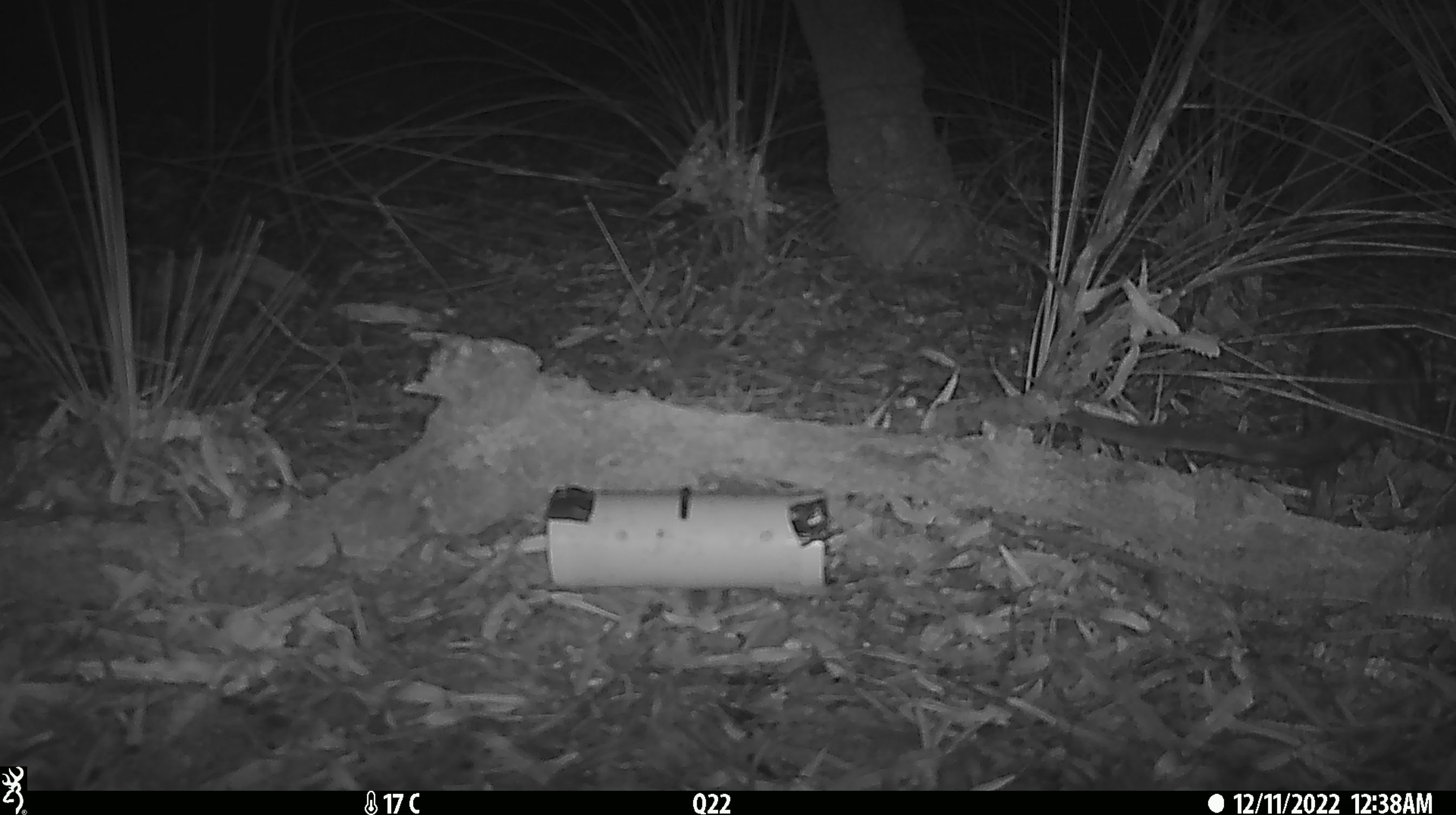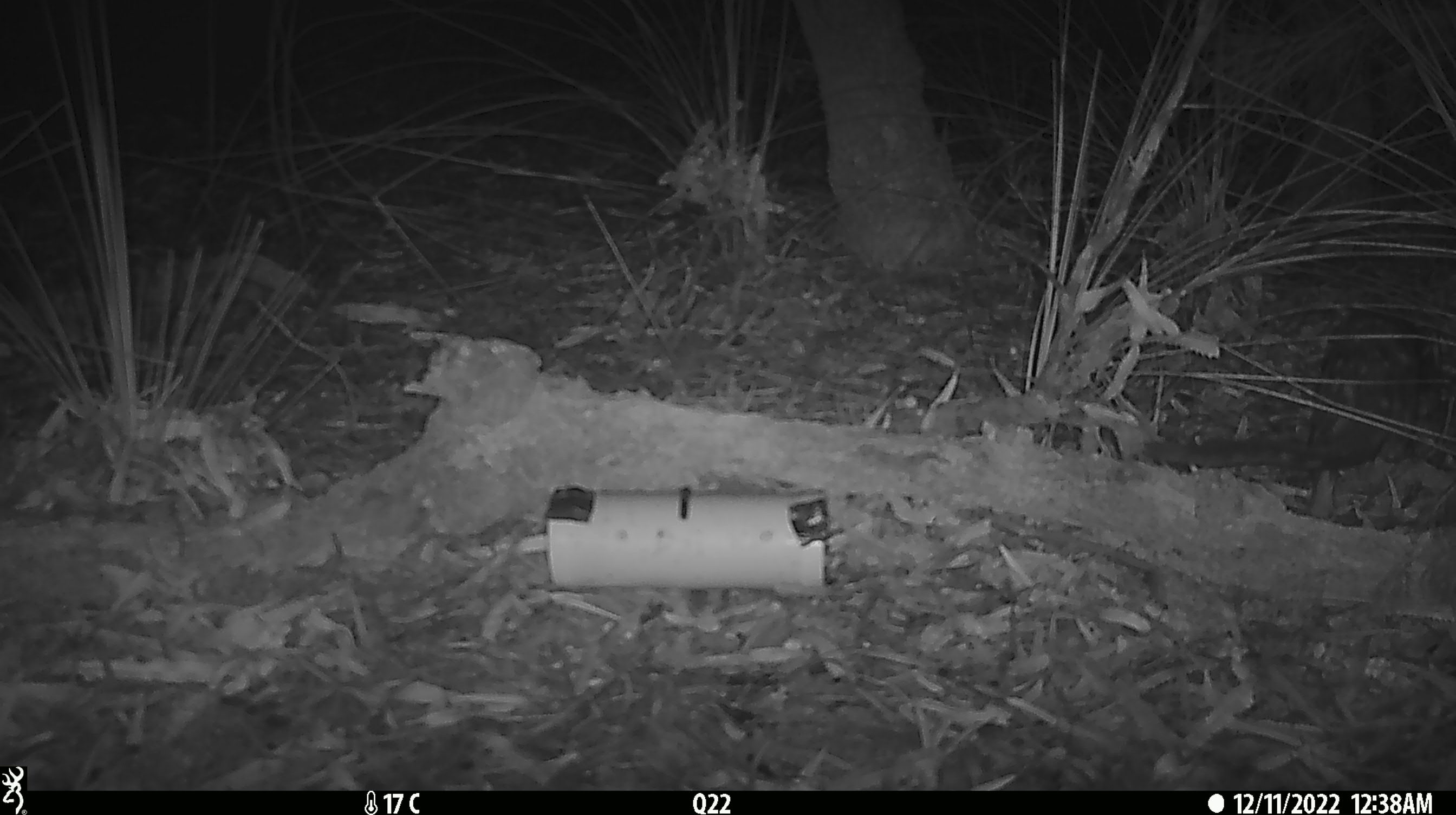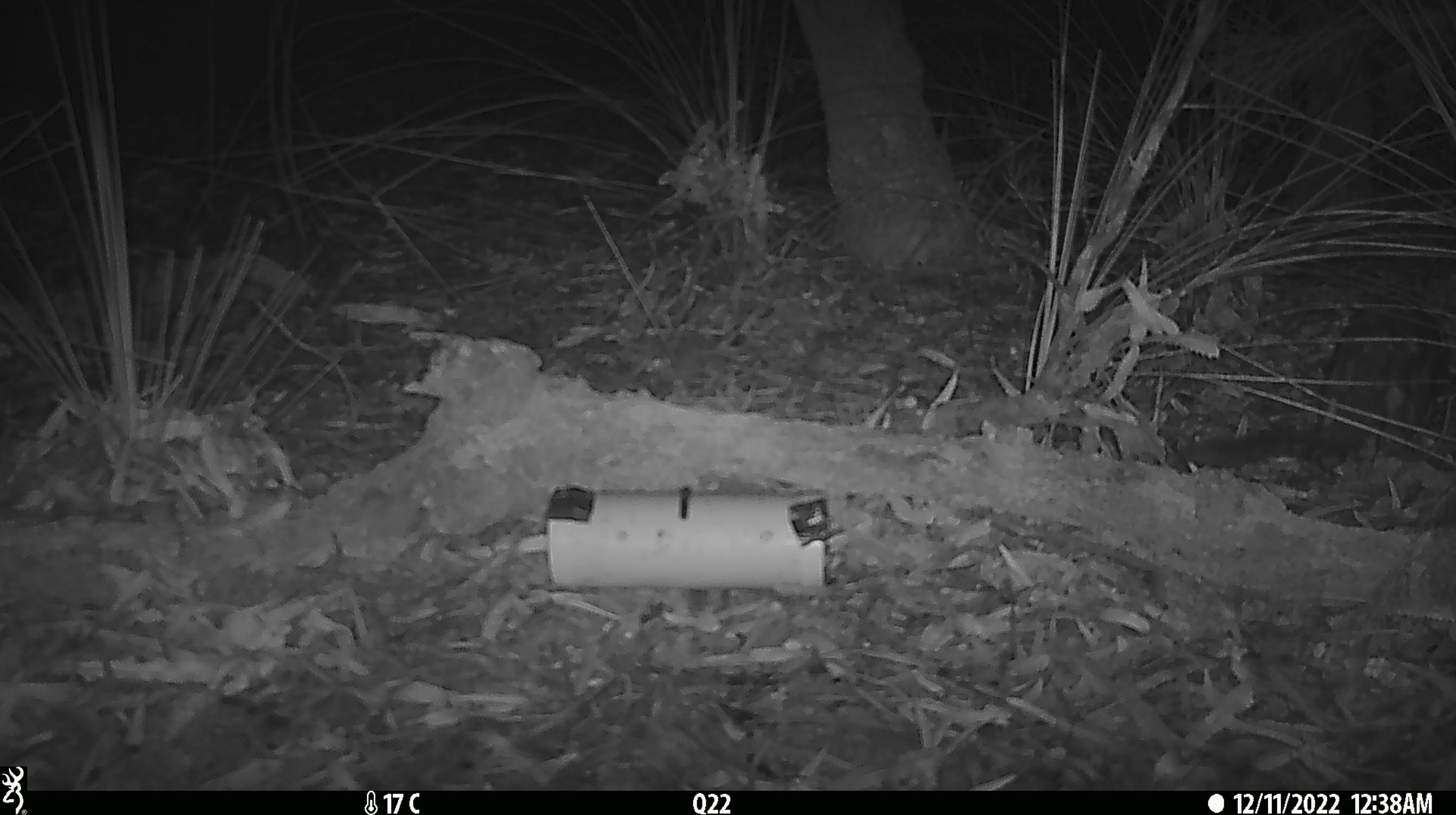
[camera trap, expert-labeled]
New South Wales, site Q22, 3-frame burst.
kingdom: Animalia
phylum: Chordata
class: Mammalia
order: Dasyuromorphia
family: Dasyuridae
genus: Dasyurus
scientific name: Dasyurus maculatus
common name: spotted-tailed quoll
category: quoll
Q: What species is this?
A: Quoll (spotted-tailed quoll) (Dasyurus maculatus).